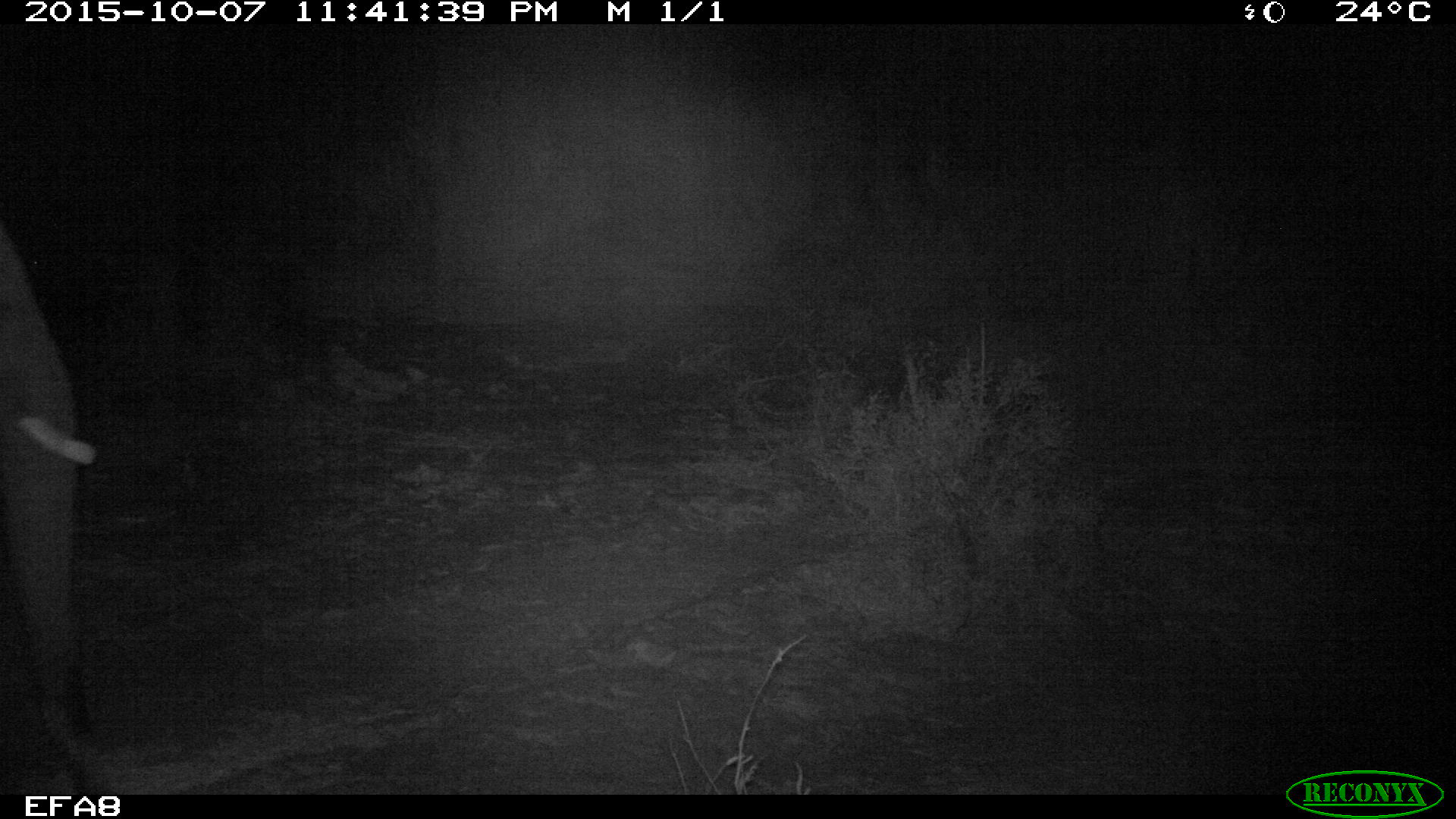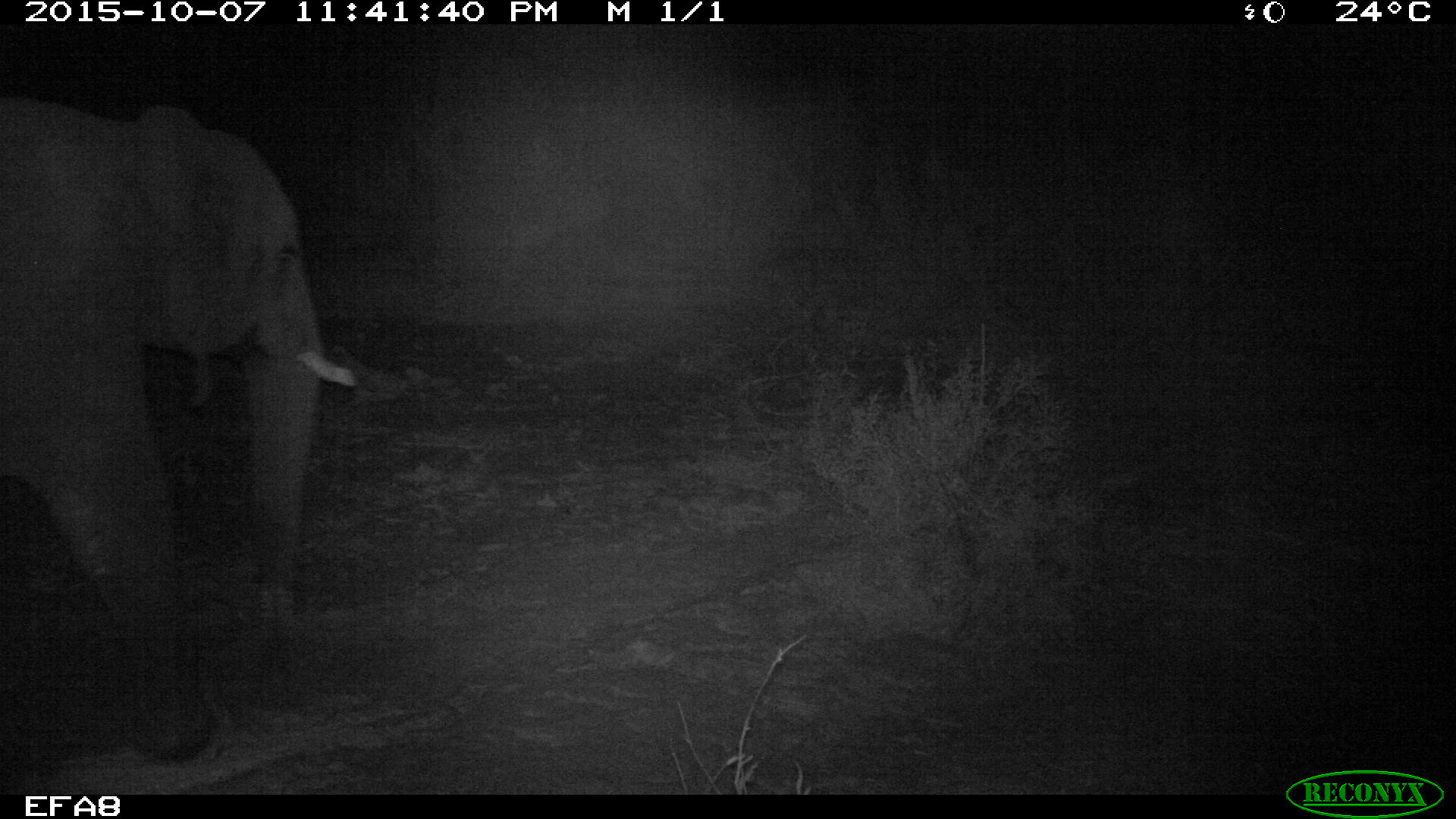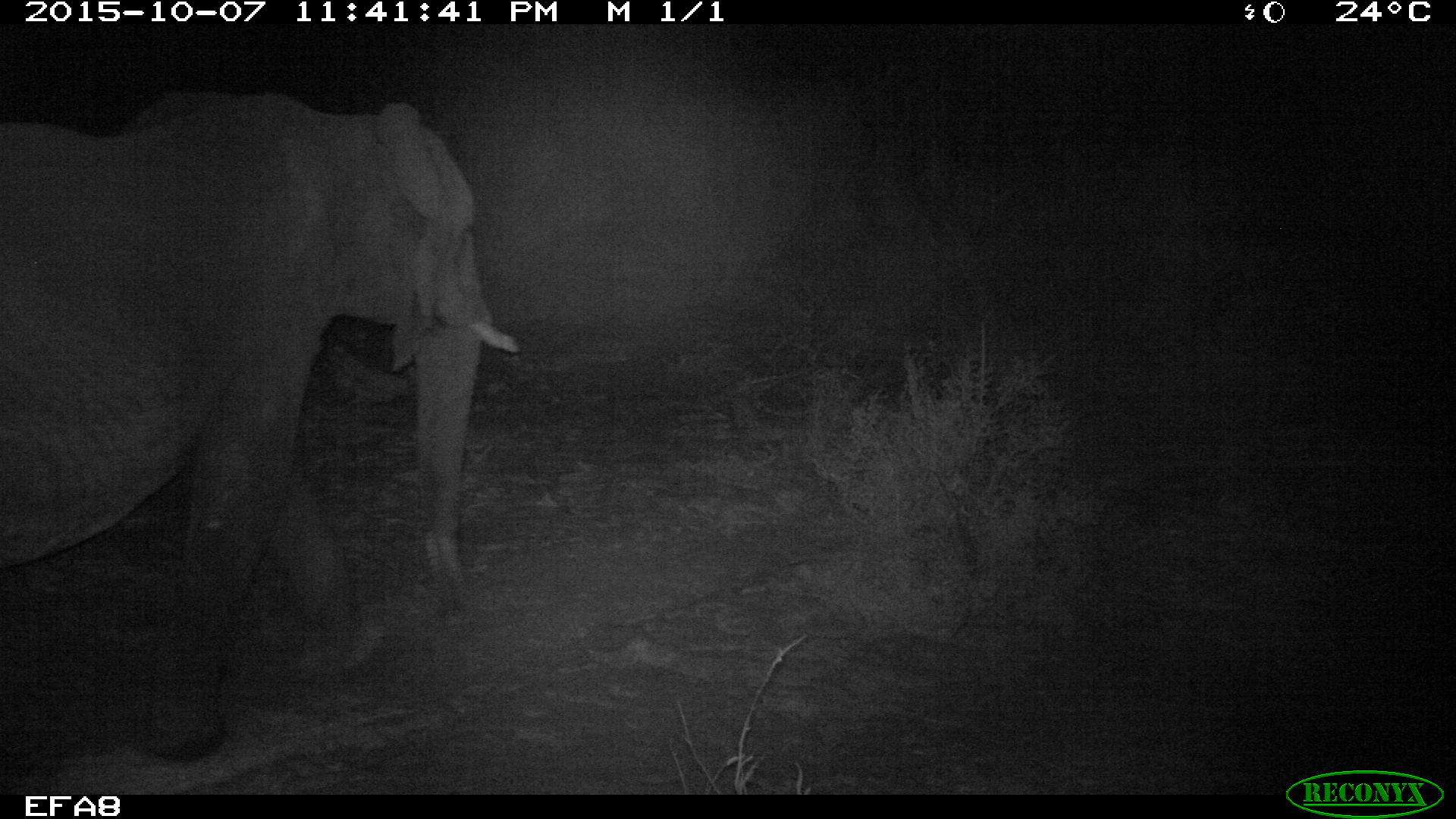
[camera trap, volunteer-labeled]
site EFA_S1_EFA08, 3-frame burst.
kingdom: Animalia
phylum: Chordata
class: Mammalia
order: Proboscidea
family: Elephantidae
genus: Loxodonta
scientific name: Loxodonta africana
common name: african bush elephant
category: elephant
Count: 1.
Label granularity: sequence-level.